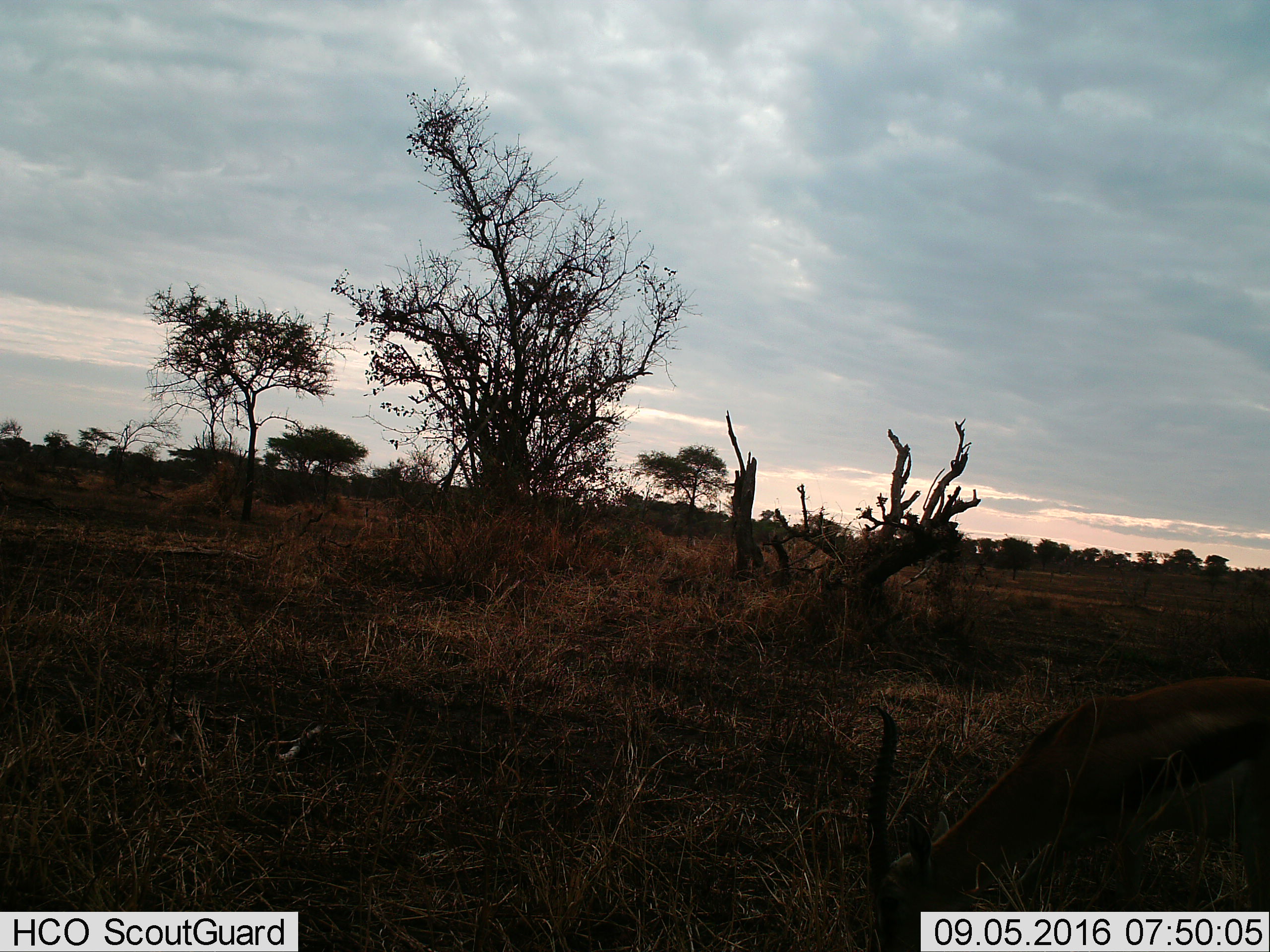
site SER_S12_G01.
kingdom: Animalia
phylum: Chordata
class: Mammalia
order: Artiodactyla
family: Bovidae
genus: Eudorcas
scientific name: Eudorcas thomsonii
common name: thomson's gazelle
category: gazellethomsons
Gazellethomsons (thomson's gazelle) (Eudorcas thomsonii), count 1. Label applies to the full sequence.